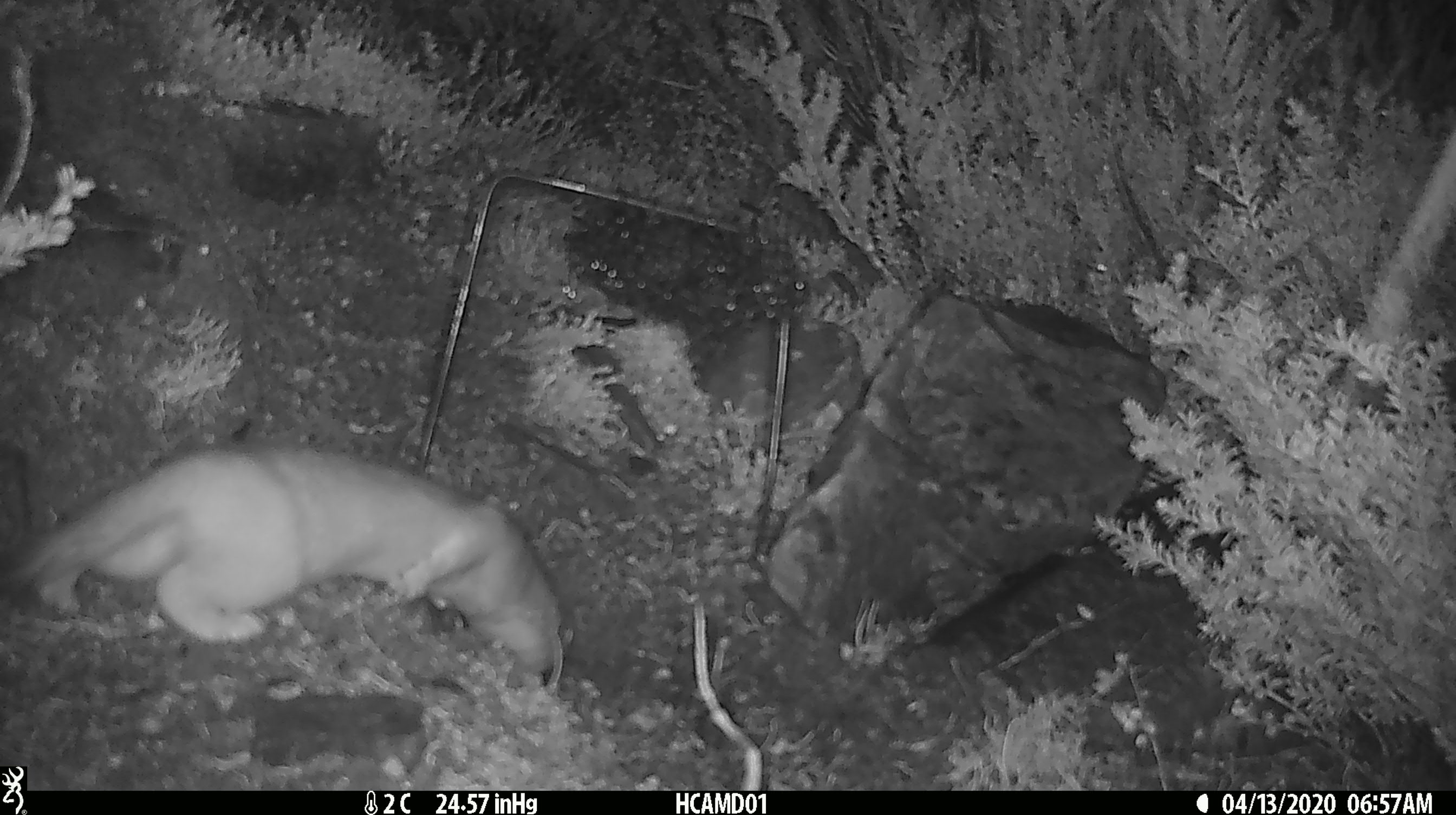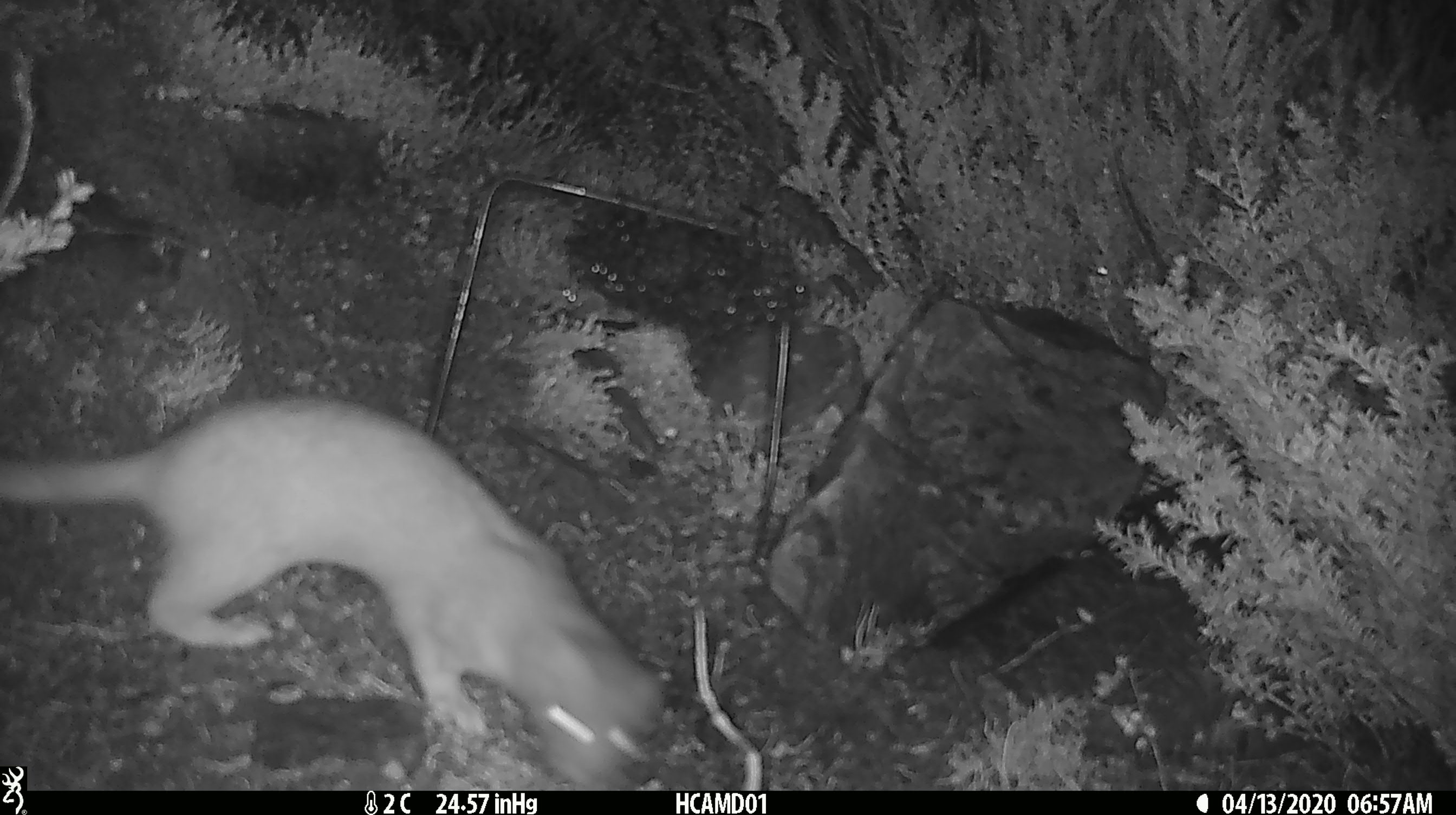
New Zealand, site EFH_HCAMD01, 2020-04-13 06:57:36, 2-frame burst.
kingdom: Animalia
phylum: Chordata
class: Mammalia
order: Carnivora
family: Mustelidae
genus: Mustela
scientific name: Mustela erminea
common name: stoat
Stoat (Mustela erminea).